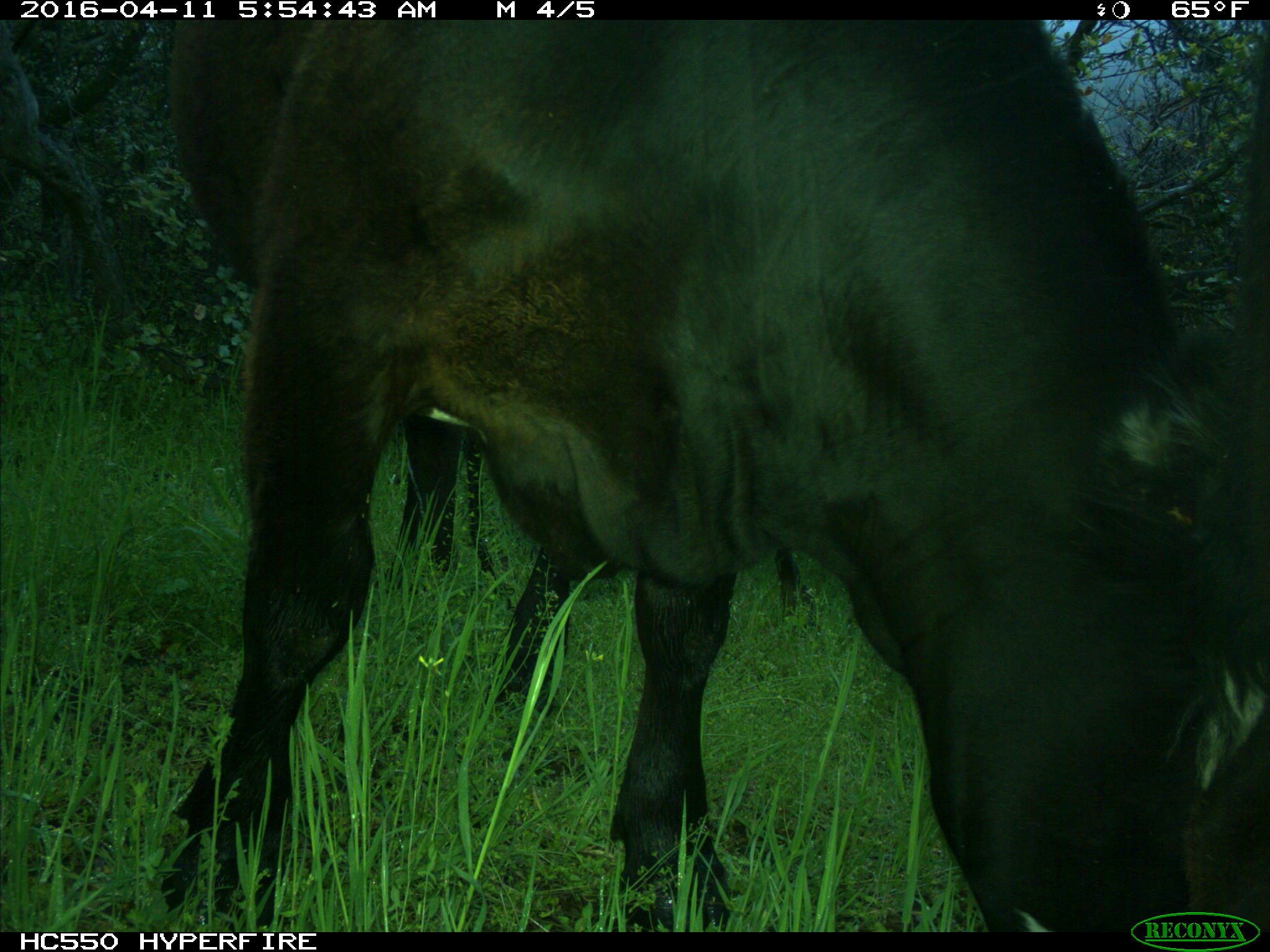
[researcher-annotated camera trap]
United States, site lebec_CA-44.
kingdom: Animalia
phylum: Chordata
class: Mammalia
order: Artiodactyla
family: Bovidae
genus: Bos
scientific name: Bos taurus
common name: domestic cow